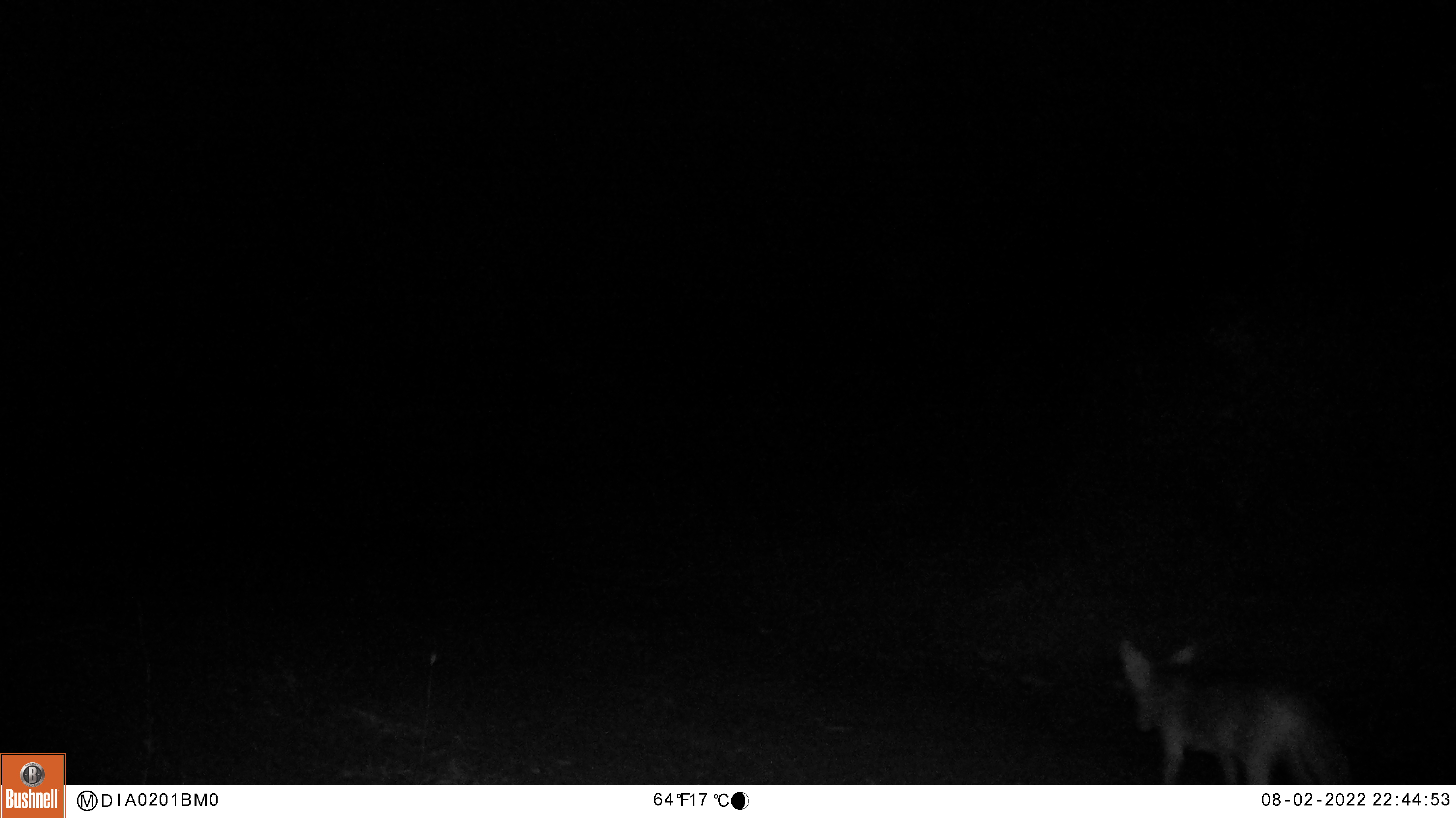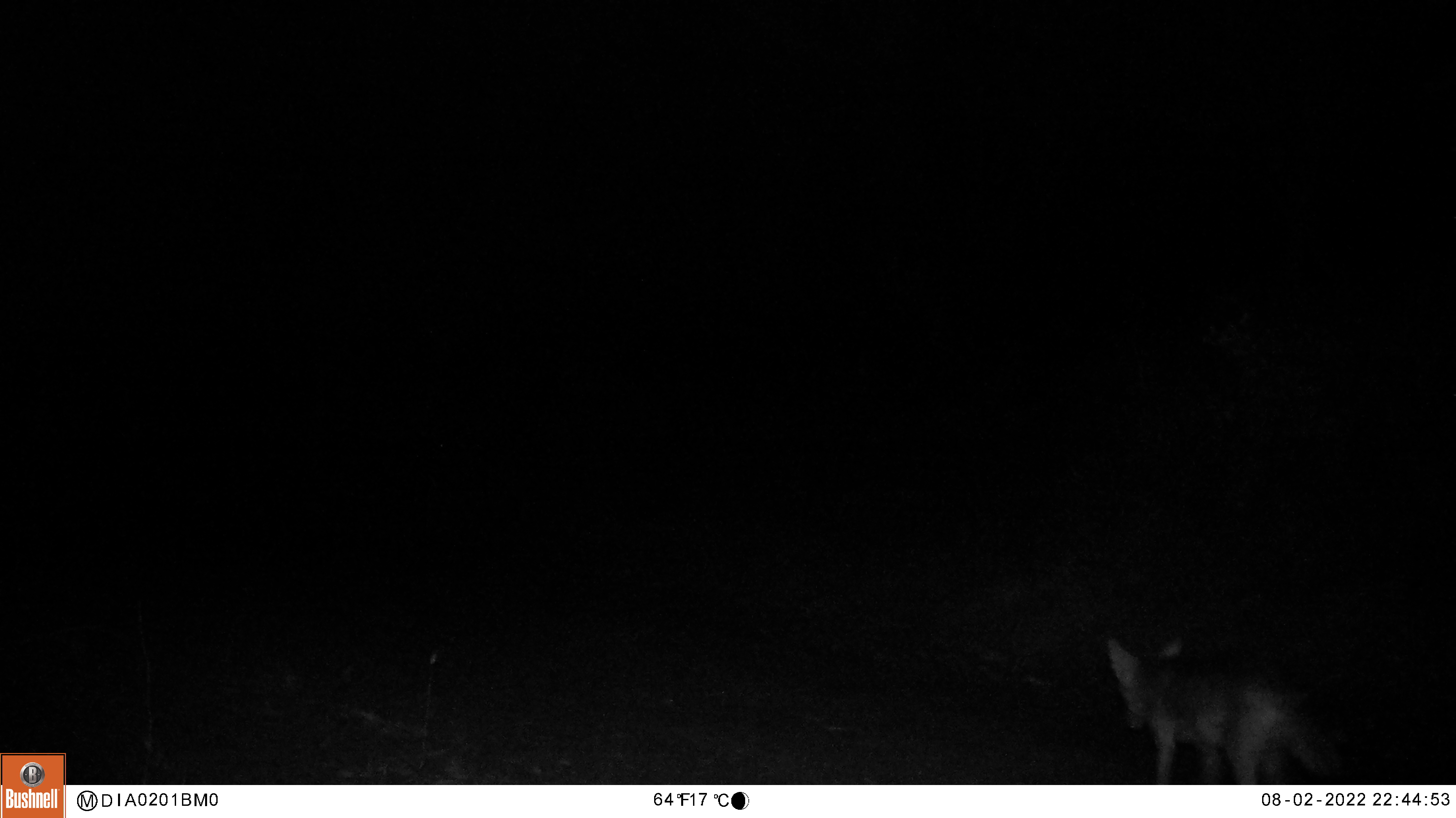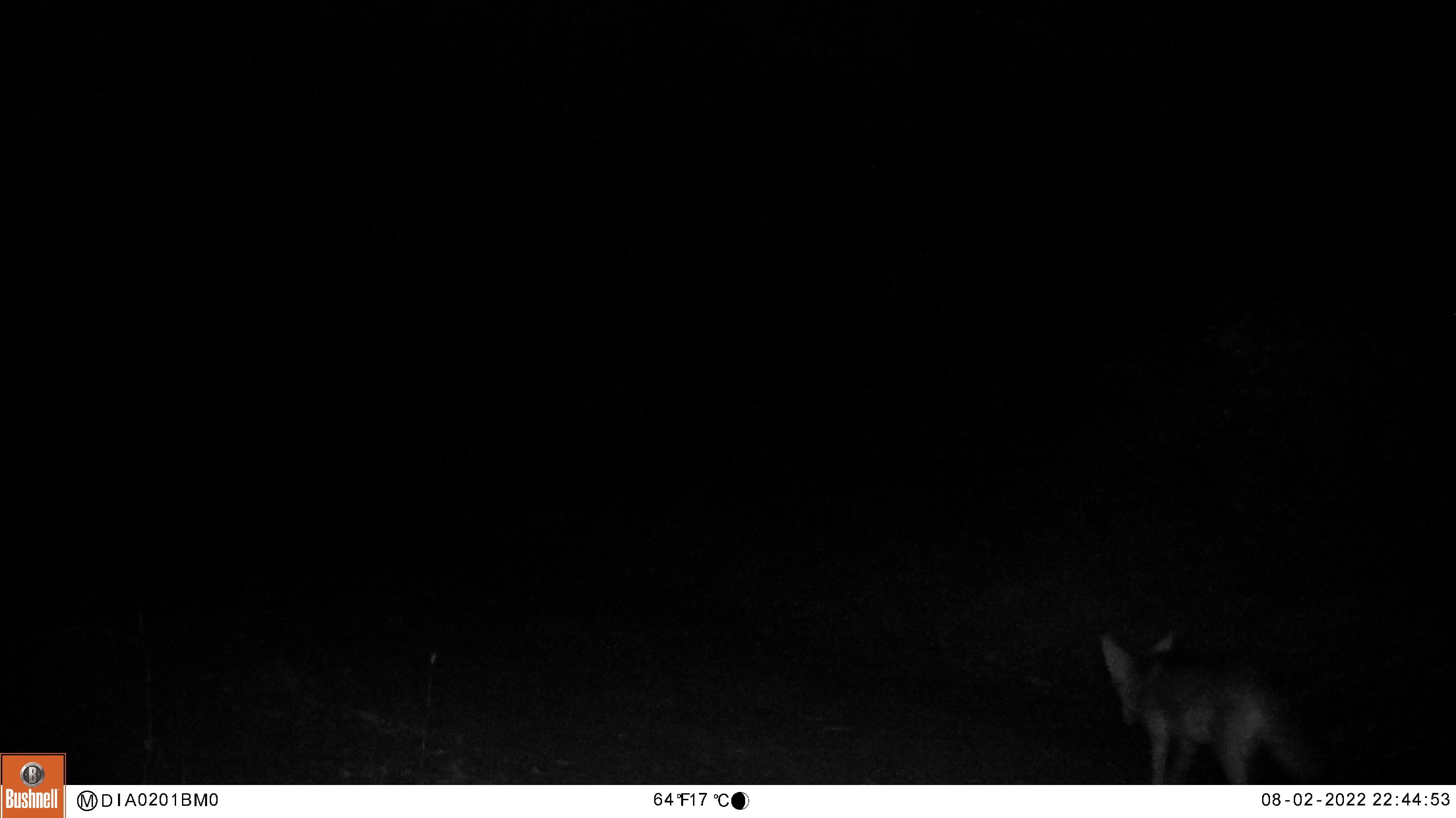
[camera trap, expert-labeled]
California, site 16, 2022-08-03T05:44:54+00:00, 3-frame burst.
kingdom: Animalia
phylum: Chordata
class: Mammalia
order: Carnivora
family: Canidae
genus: Canis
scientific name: Canis latrans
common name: coyote